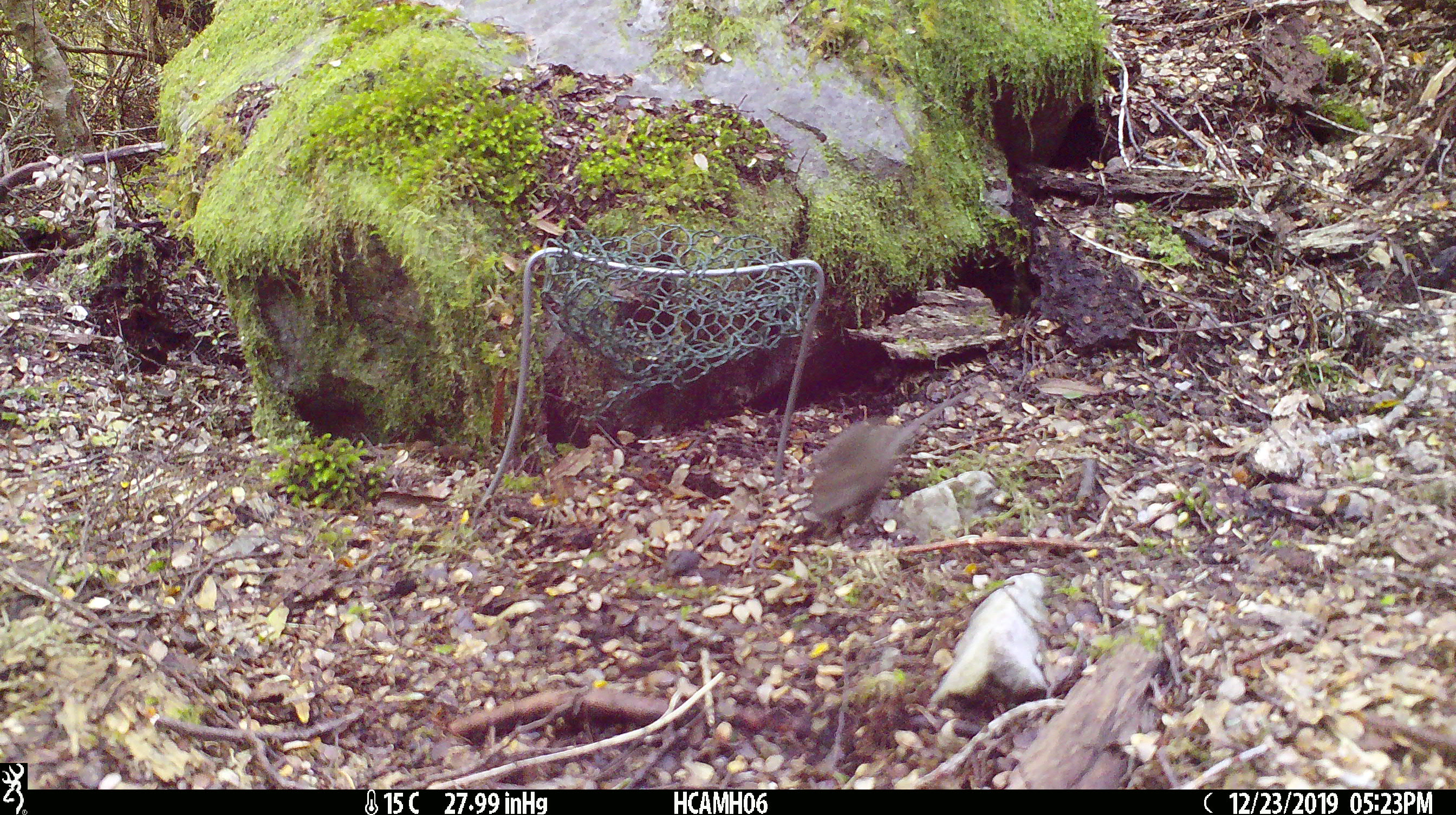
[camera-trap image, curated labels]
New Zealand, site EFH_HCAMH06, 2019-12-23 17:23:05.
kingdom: Animalia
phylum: Chordata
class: Mammalia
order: Rodentia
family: Muridae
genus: Mus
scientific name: Mus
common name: mouse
Mouse (Mus).